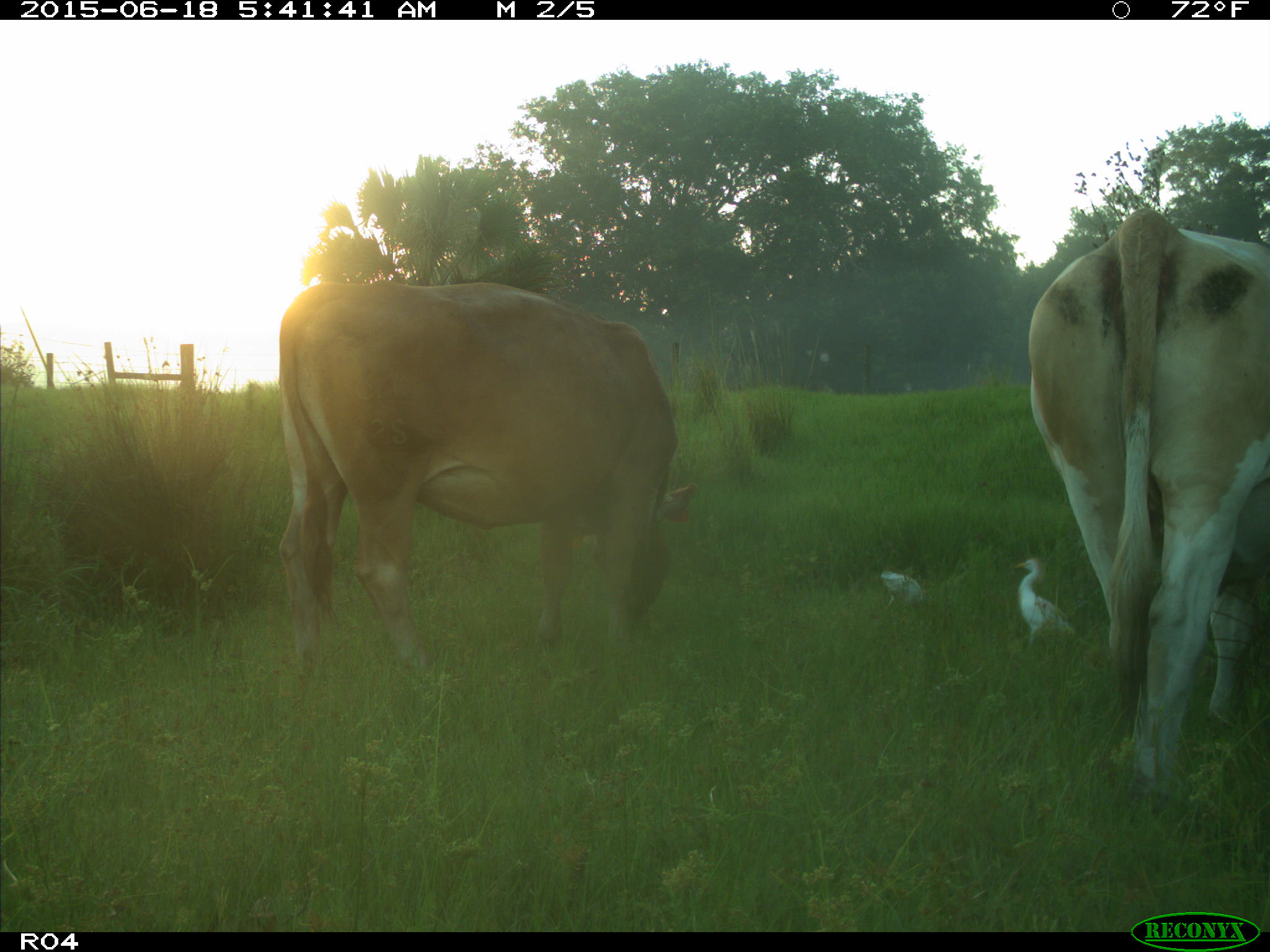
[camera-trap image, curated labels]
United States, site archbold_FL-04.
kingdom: Animalia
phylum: Chordata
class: Mammalia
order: Artiodactyla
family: Bovidae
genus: Bos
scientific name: Bos taurus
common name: domestic cow